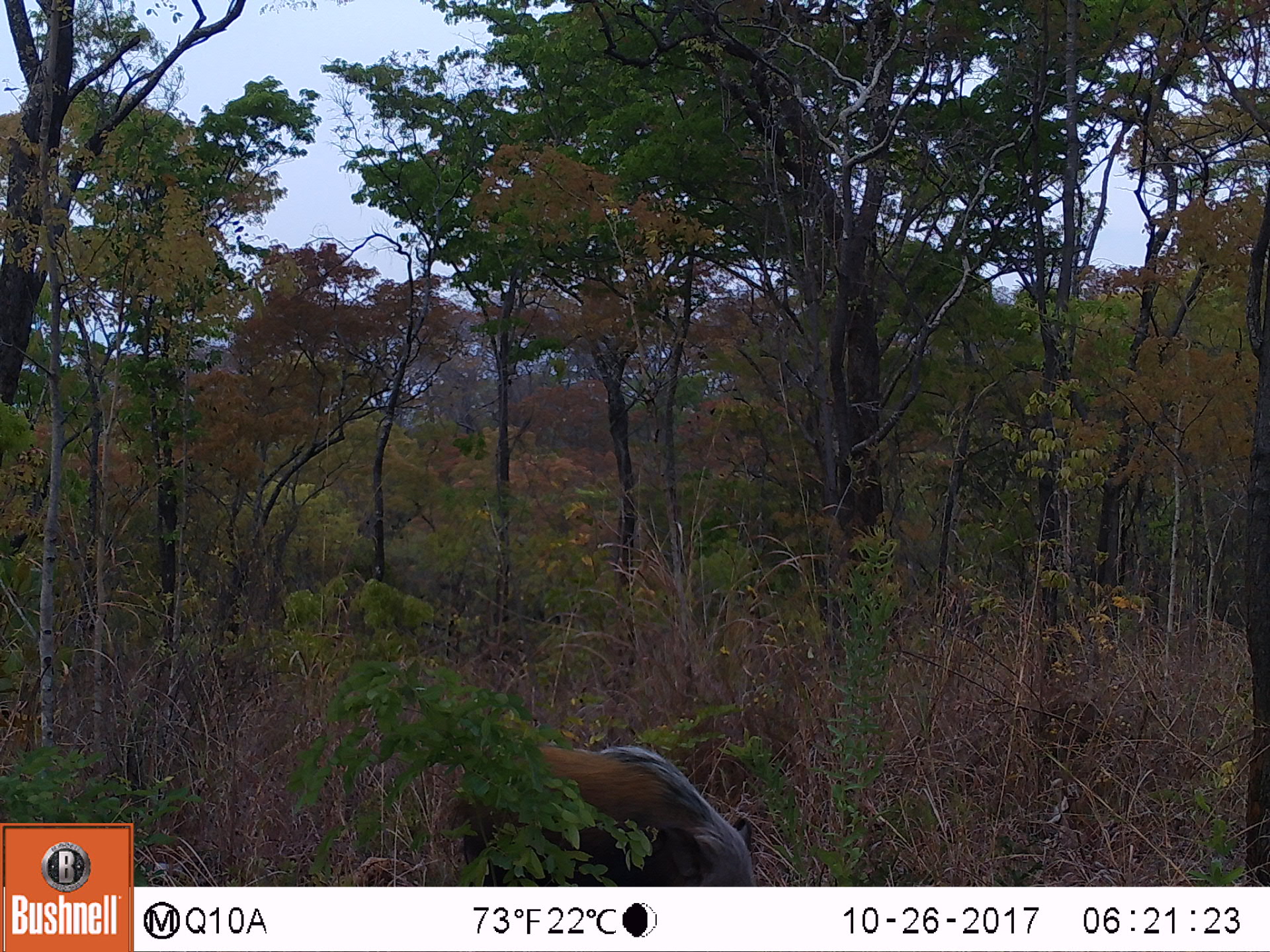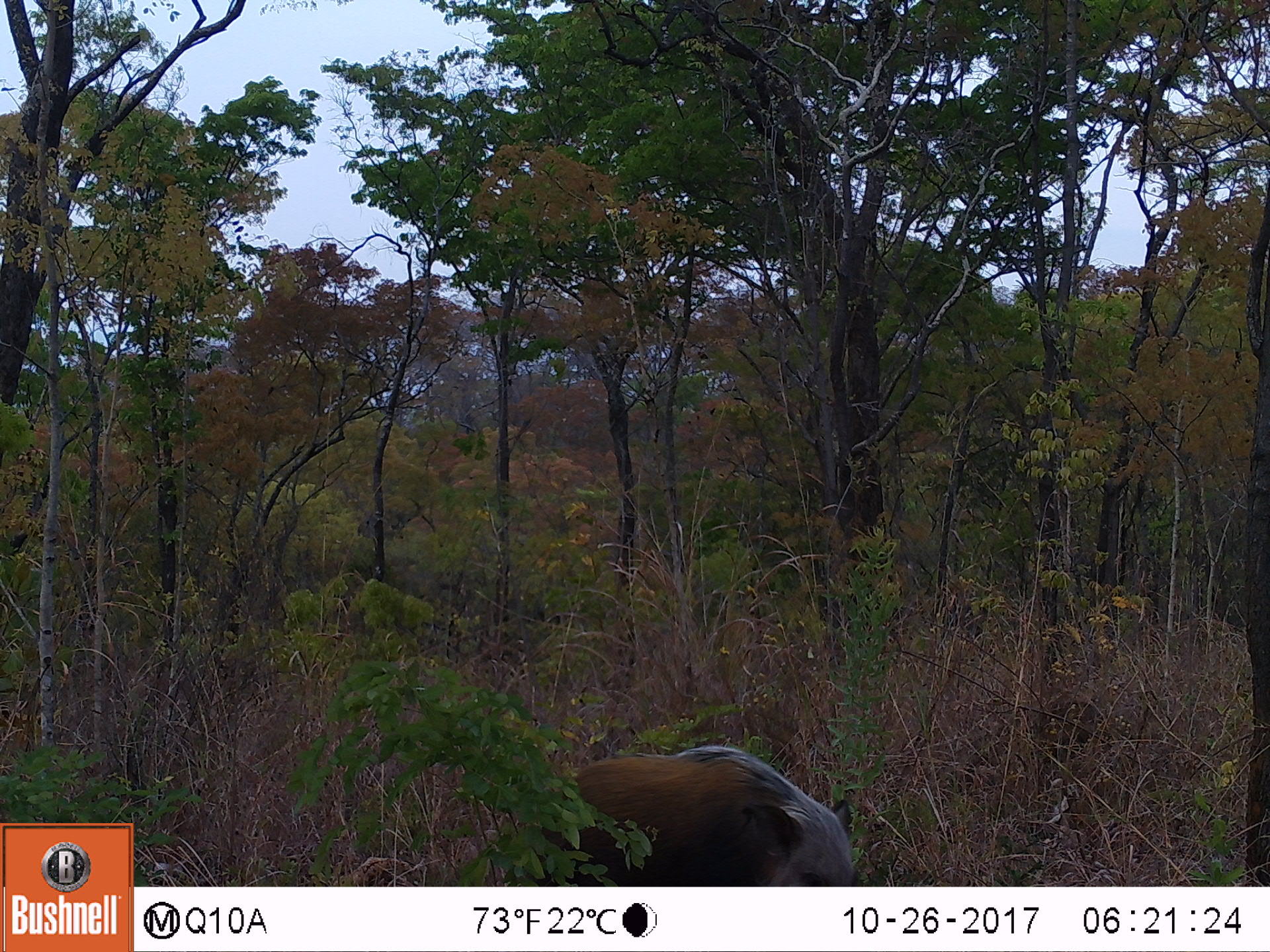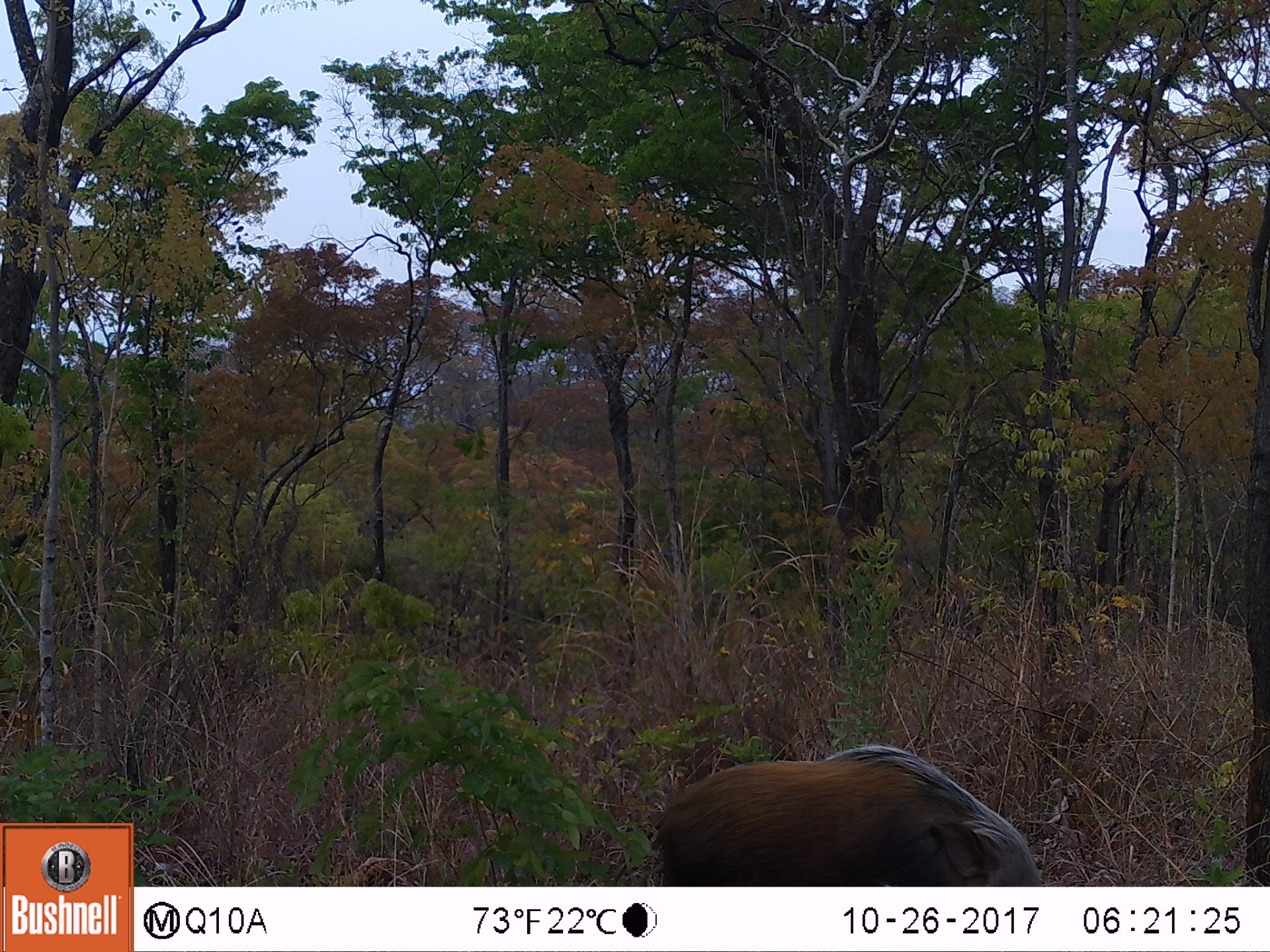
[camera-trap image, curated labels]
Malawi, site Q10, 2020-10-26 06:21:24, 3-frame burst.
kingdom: Animalia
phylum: Chordata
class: Mammalia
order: Artiodactyla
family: Suidae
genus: Potamochoerus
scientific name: Potamochoerus larvatus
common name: bushpig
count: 1